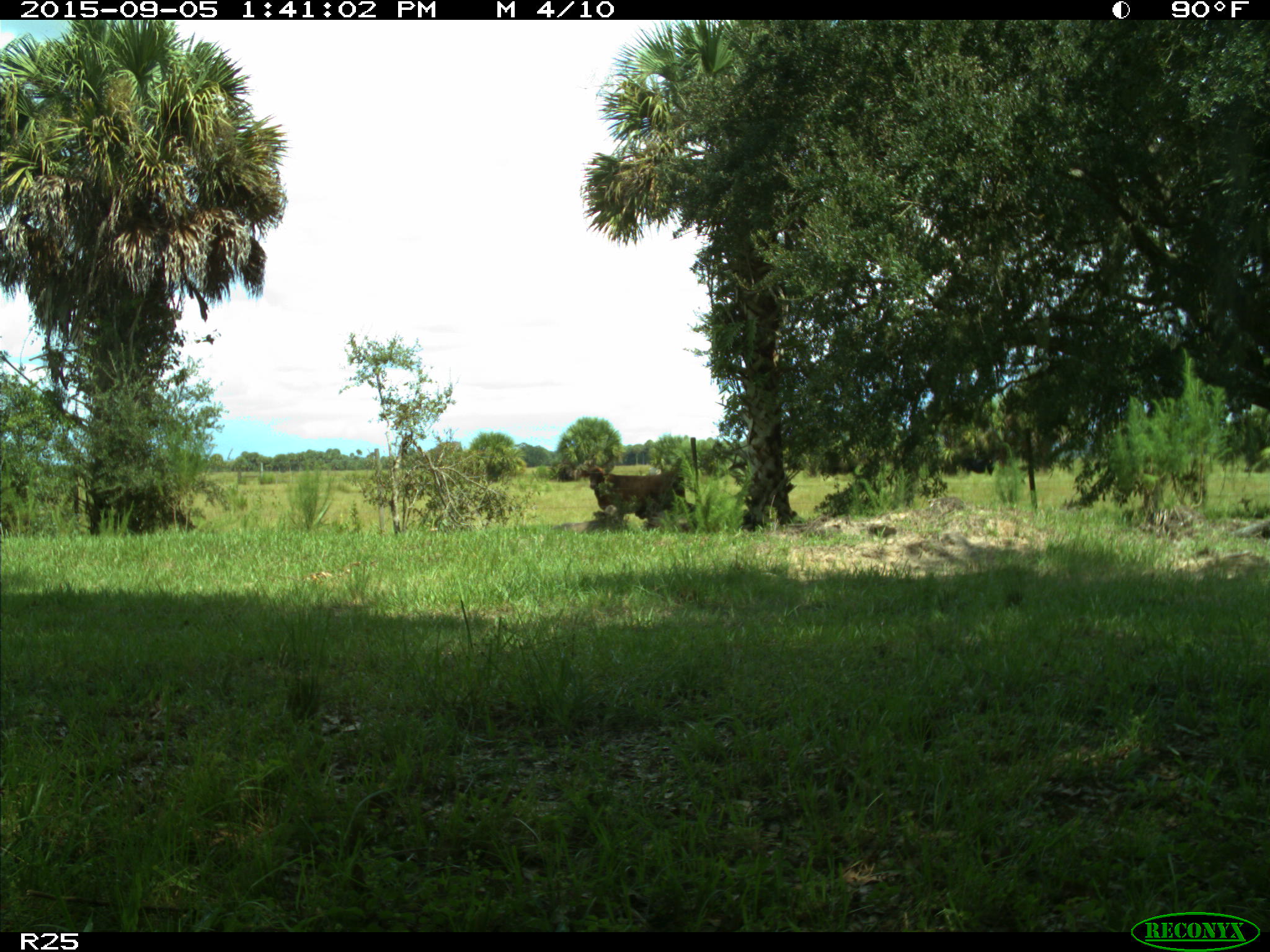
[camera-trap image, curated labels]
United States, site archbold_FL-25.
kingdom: Animalia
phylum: Chordata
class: Mammalia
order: Artiodactyla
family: Bovidae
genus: Bos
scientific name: Bos taurus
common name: domestic cow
Bos taurus (domestic cow).